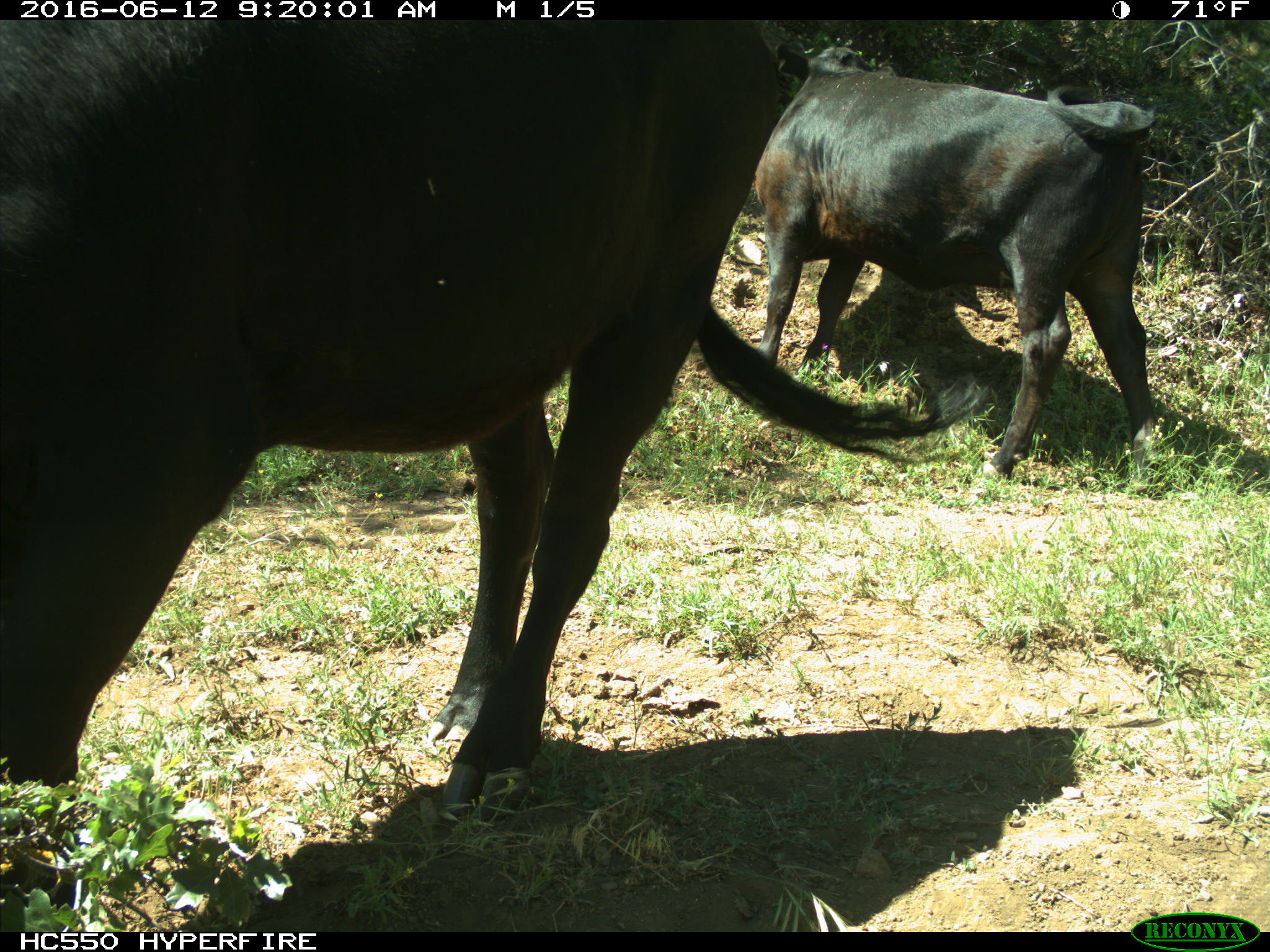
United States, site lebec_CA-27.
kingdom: Animalia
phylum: Chordata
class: Mammalia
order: Artiodactyla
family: Bovidae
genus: Bos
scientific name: Bos taurus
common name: domestic cow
Bos taurus (domestic cow).